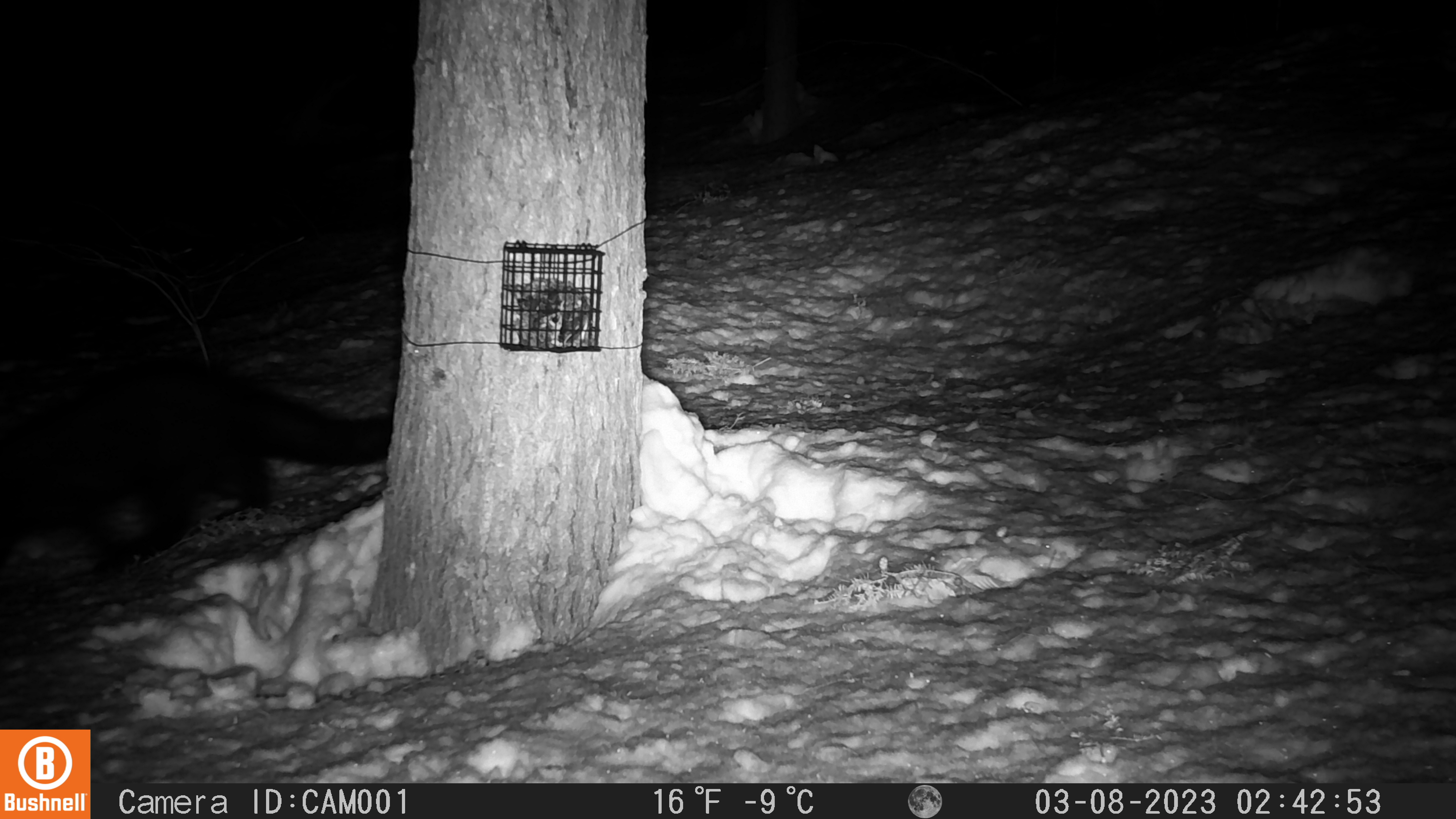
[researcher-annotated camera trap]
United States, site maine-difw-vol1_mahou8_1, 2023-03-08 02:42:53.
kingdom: Animalia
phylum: Chordata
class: Mammalia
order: Carnivora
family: Mustelidae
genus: Pekania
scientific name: Pekania pennanti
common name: fisher